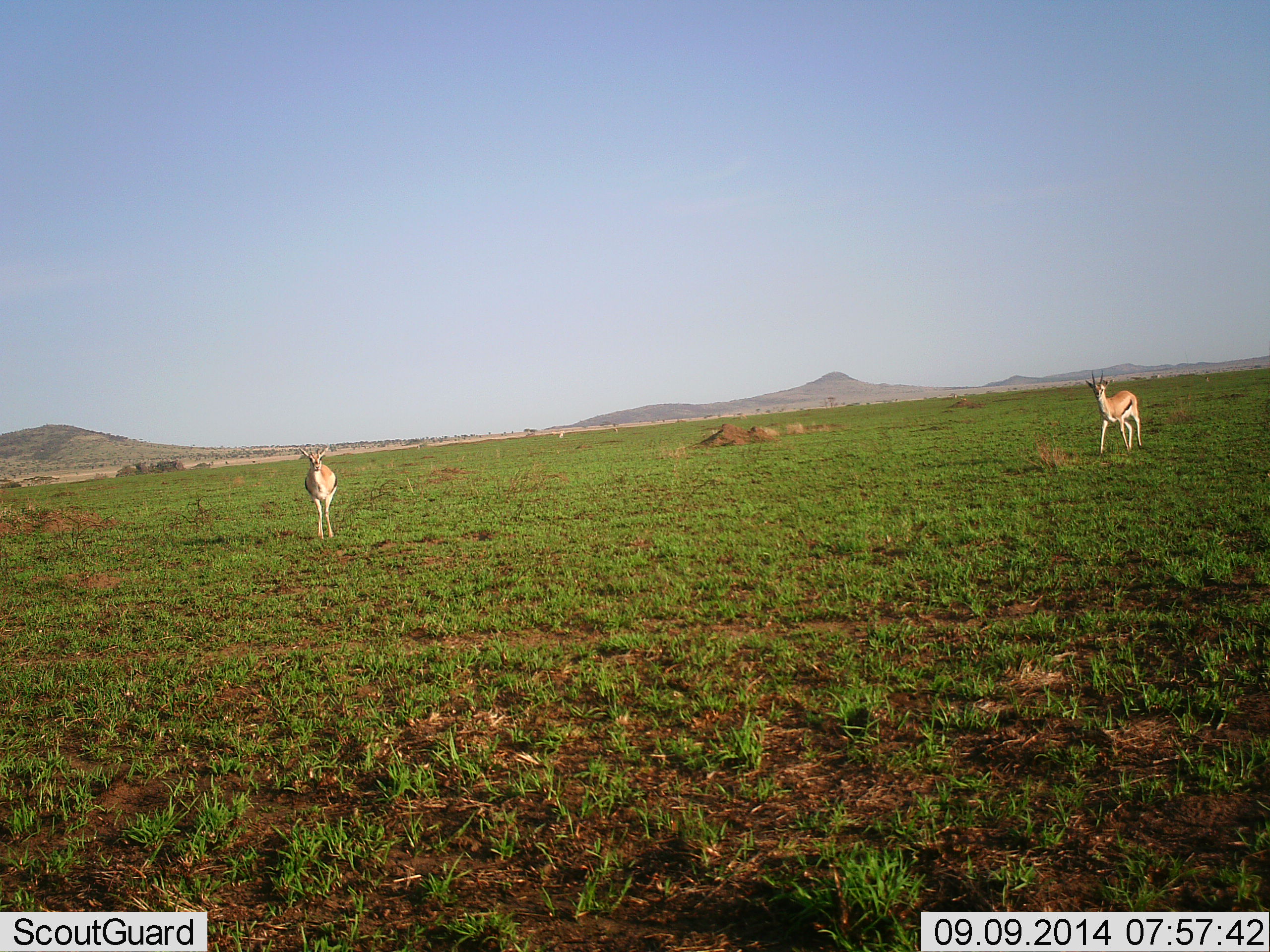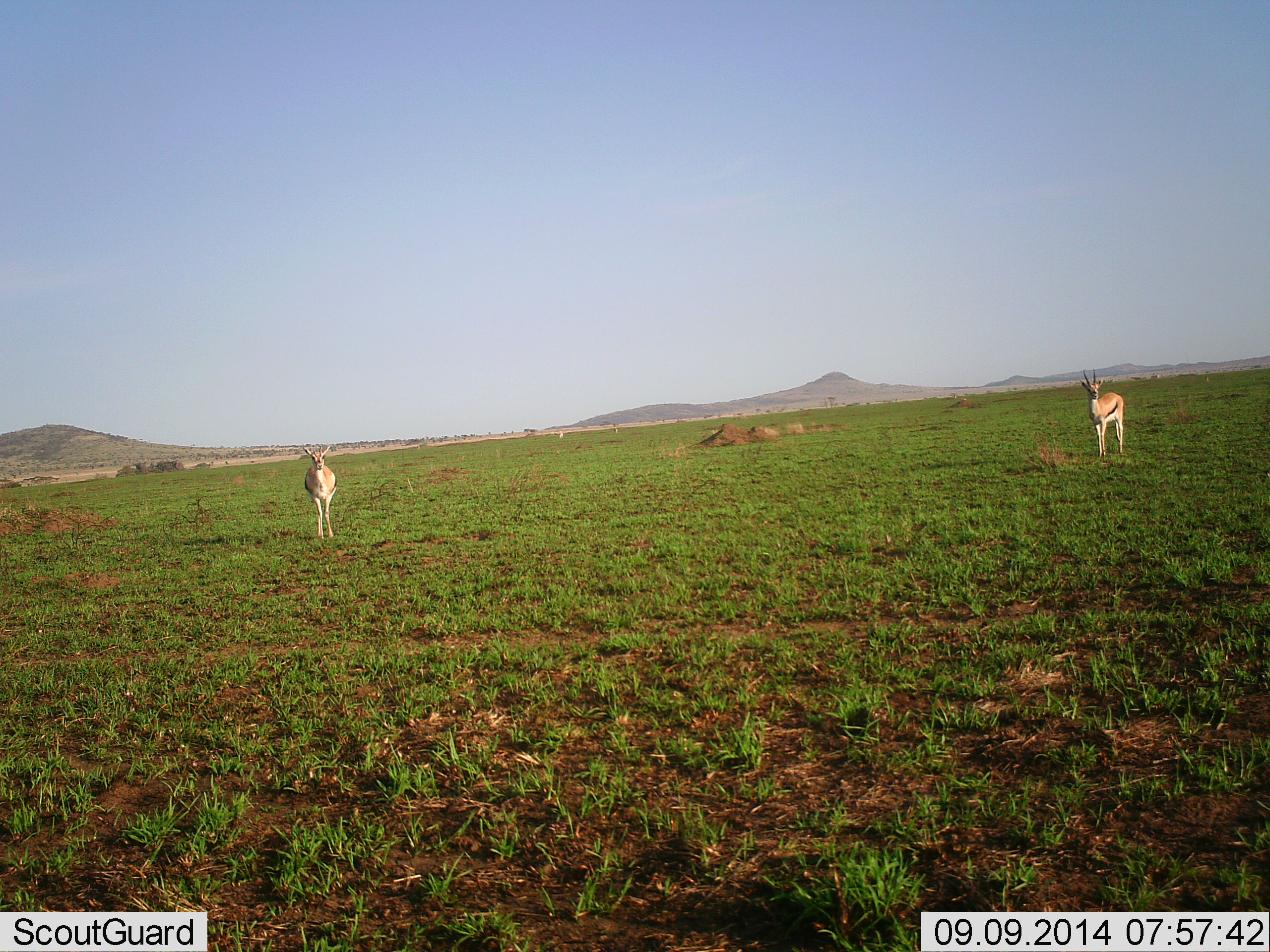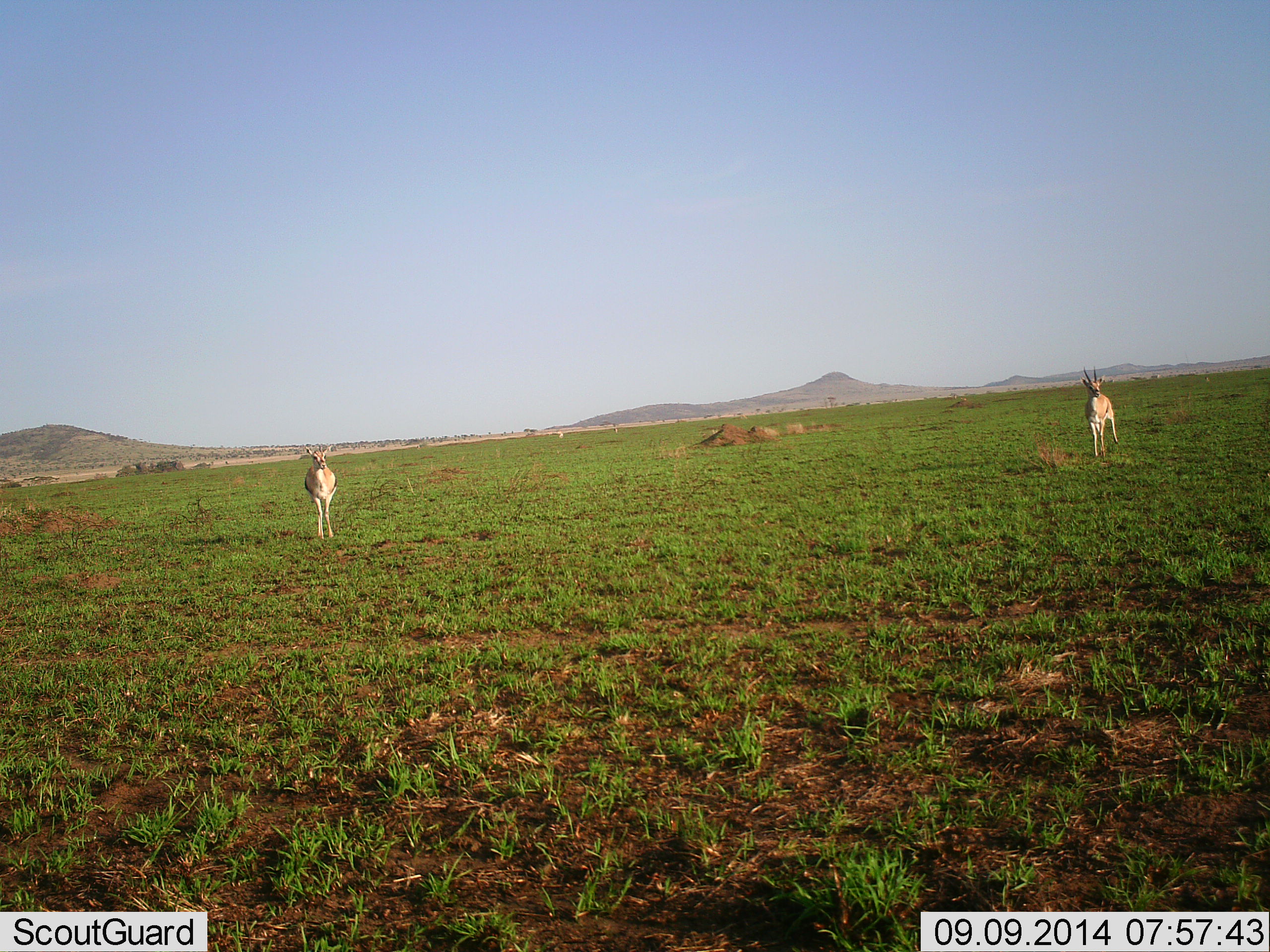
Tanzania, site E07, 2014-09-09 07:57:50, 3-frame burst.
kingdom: Animalia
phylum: Chordata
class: Mammalia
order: Artiodactyla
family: Bovidae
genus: Eudorcas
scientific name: Eudorcas thomsonii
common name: thomson's gazelle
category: gazellethomsons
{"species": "gazellethomsons (thomson's gazelle) (Eudorcas thomsonii)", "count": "2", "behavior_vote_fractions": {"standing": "90%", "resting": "0%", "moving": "50%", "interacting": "0%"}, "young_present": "0%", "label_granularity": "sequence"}